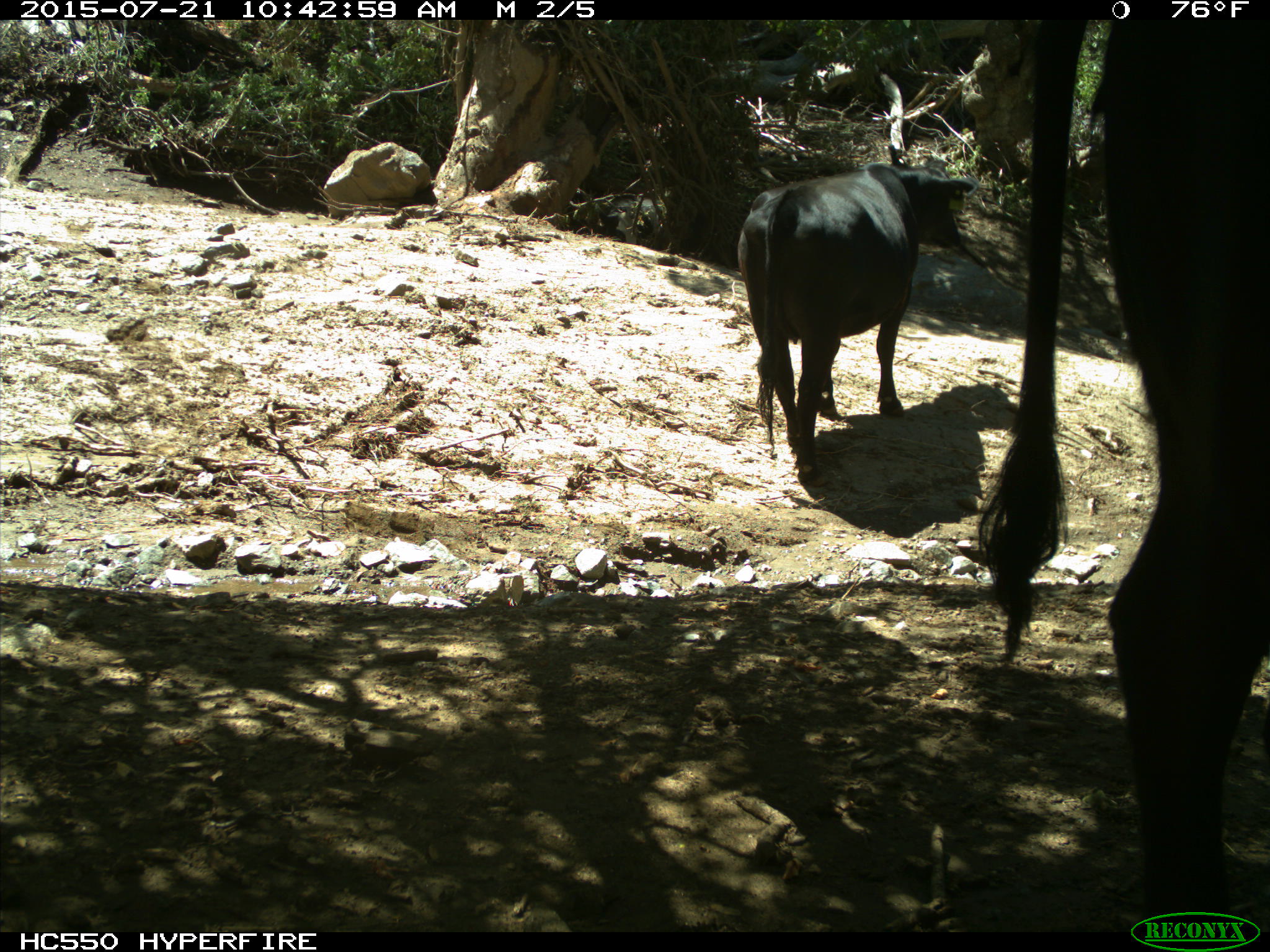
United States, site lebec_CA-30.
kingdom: Animalia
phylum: Chordata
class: Mammalia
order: Artiodactyla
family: Bovidae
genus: Bos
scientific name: Bos taurus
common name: domestic cow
Bos taurus (domestic cow).